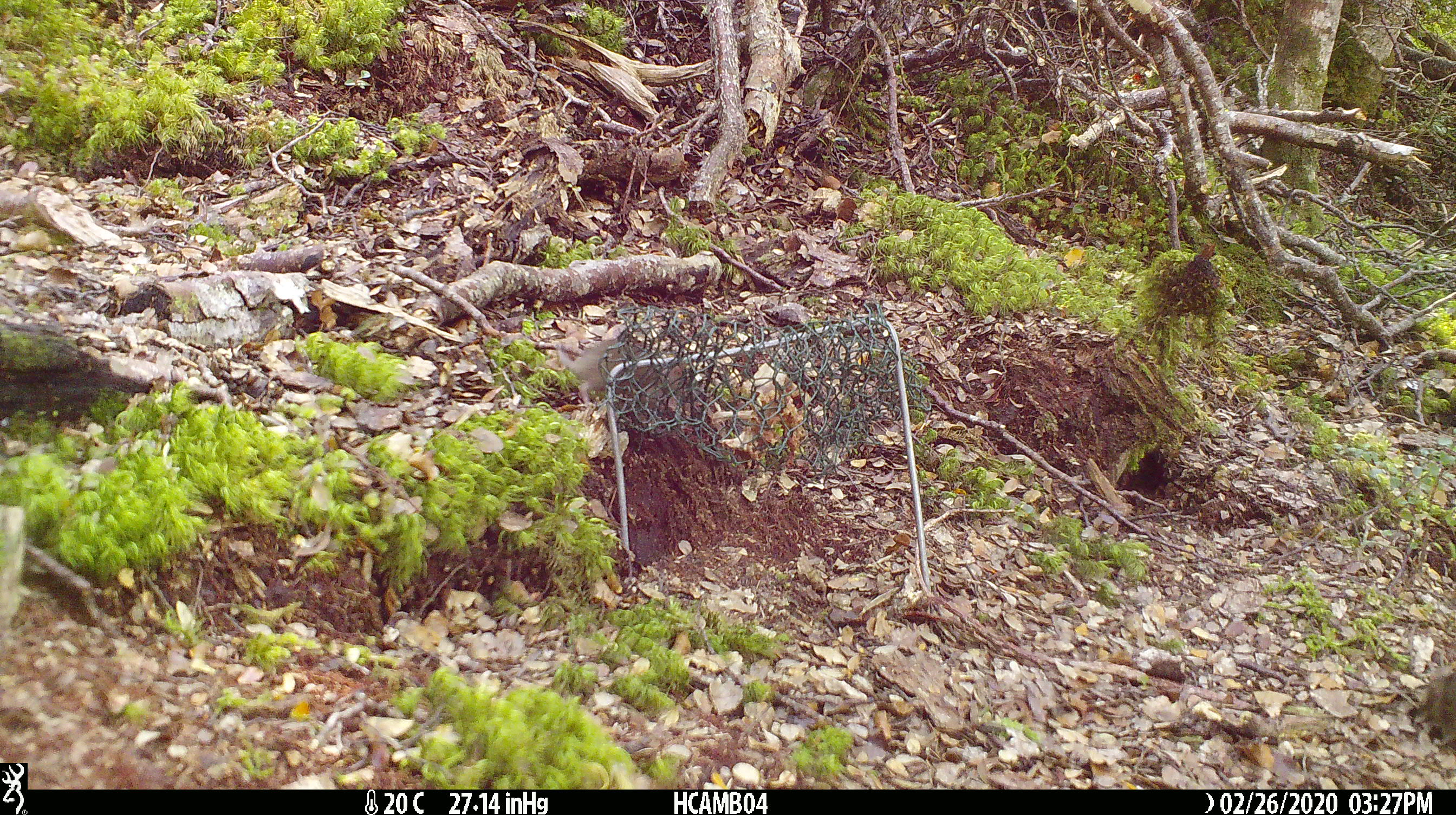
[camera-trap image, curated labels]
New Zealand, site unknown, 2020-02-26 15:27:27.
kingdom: Animalia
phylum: Chordata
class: Mammalia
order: Rodentia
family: Muridae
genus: Mus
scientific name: Mus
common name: mouse